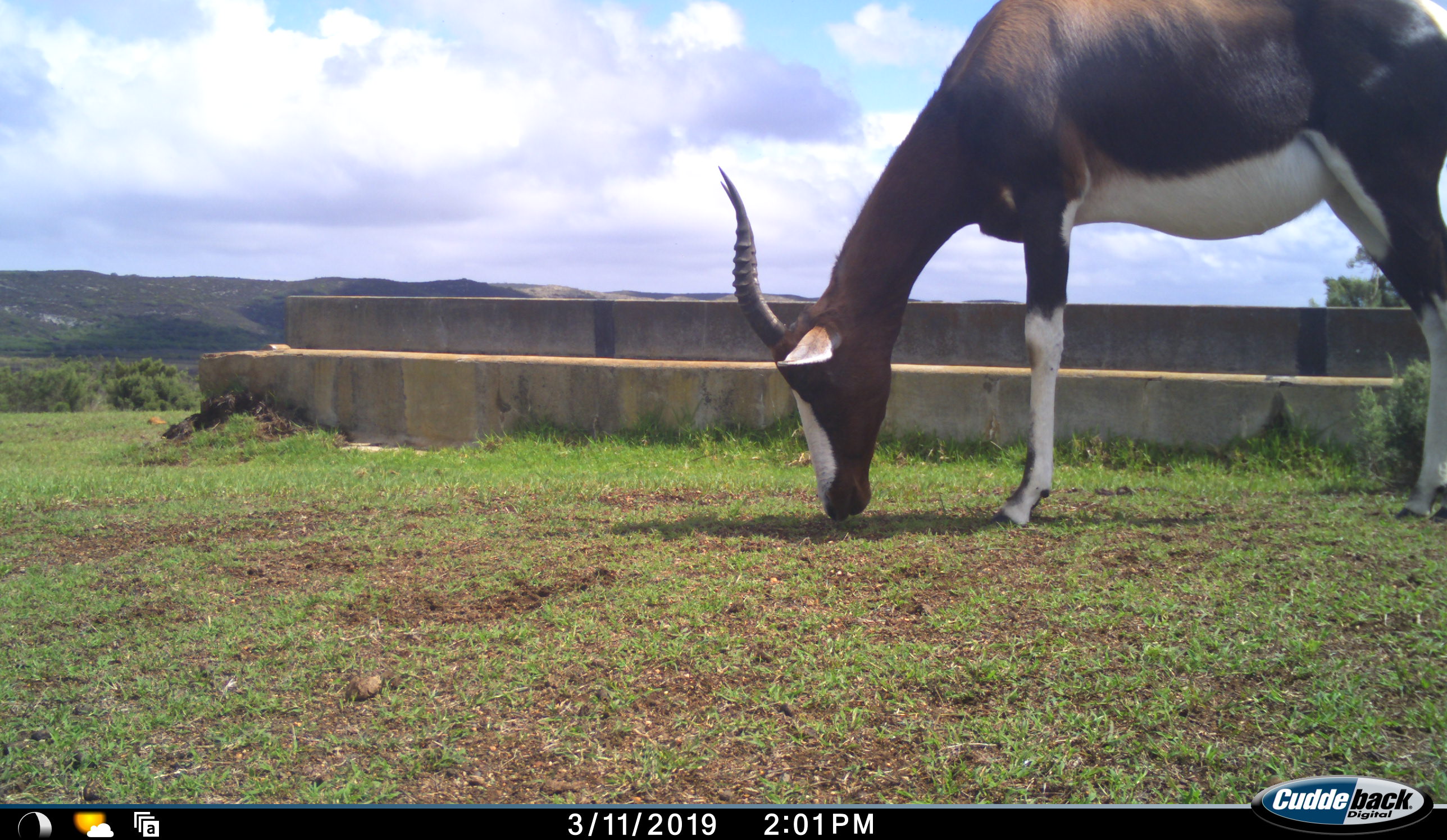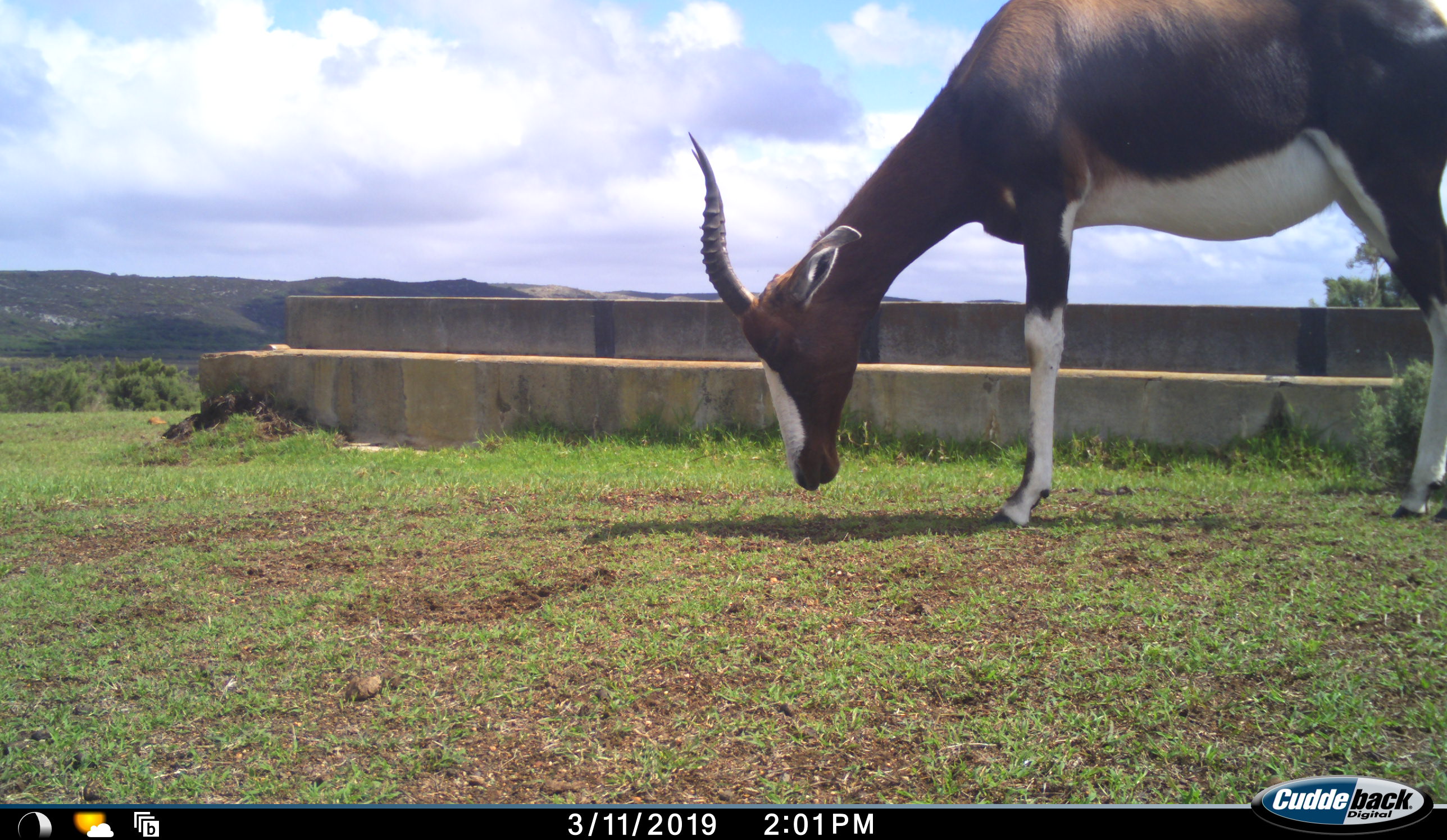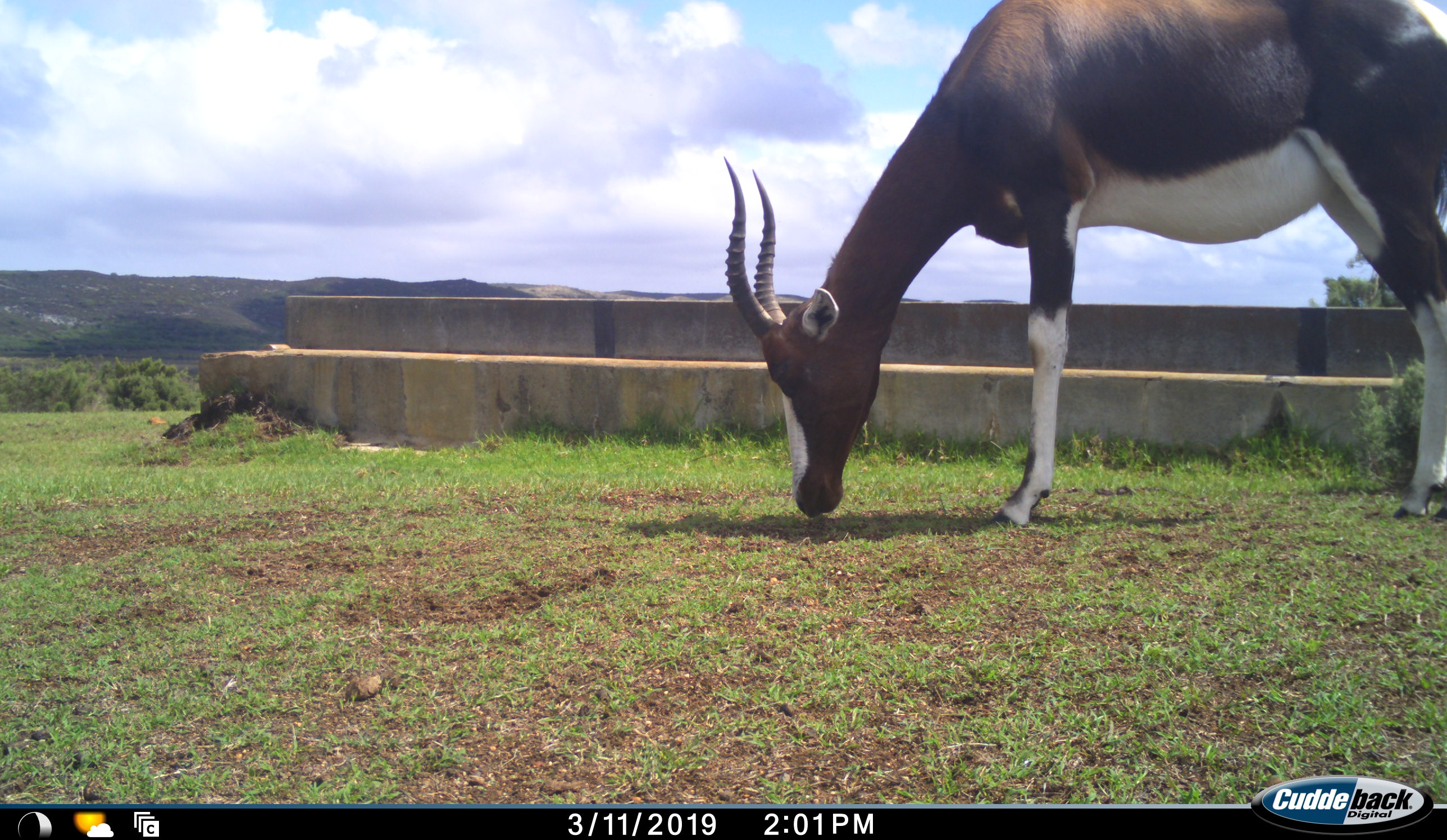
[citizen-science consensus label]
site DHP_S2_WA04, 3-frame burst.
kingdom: Animalia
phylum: Chordata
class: Mammalia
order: Artiodactyla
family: Bovidae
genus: Damaliscus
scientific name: Damaliscus pygargus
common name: bontebok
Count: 1.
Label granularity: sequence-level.